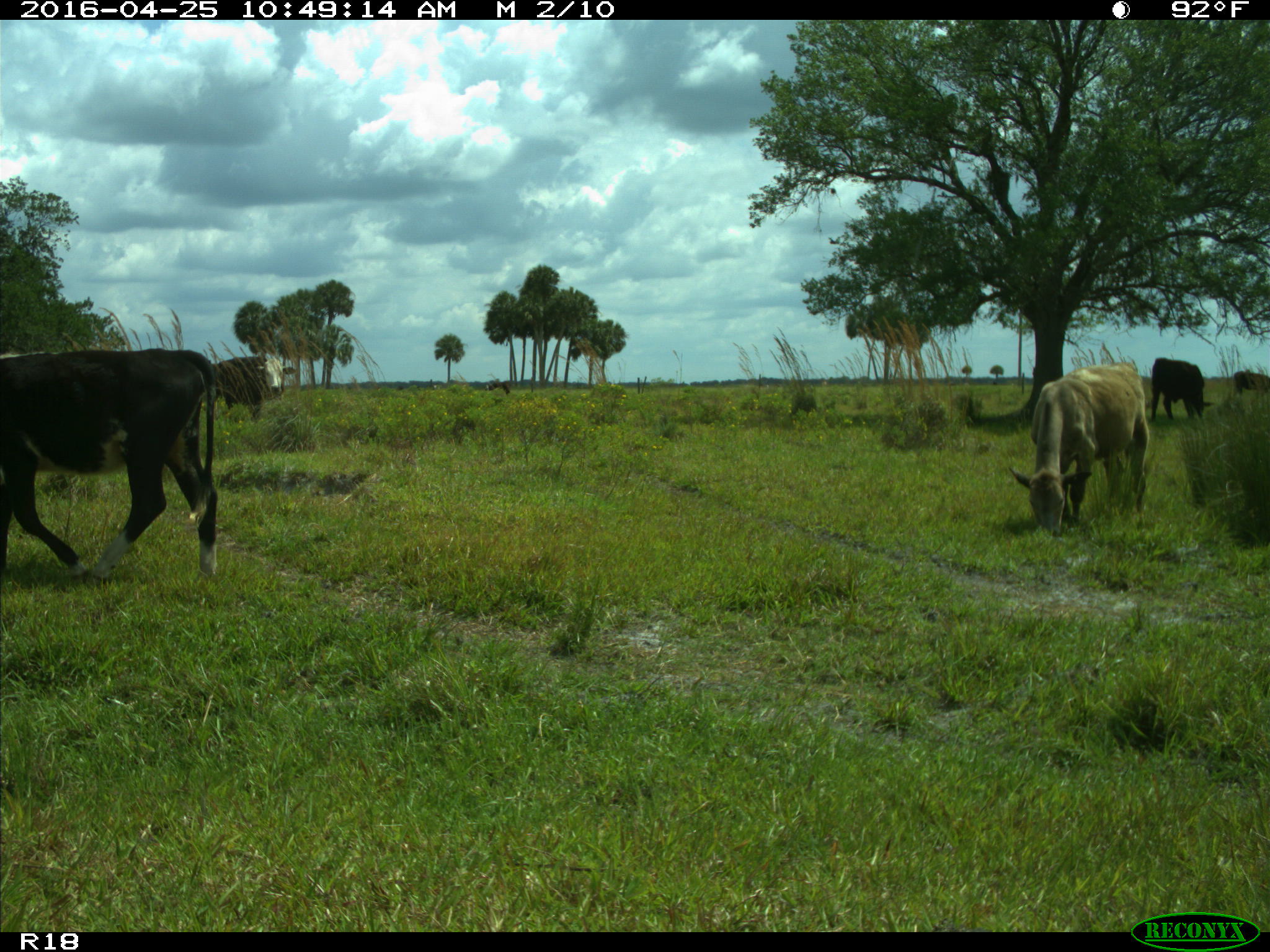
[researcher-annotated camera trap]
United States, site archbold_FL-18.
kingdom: Animalia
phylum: Chordata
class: Mammalia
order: Artiodactyla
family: Bovidae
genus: Bos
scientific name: Bos taurus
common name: domestic cow